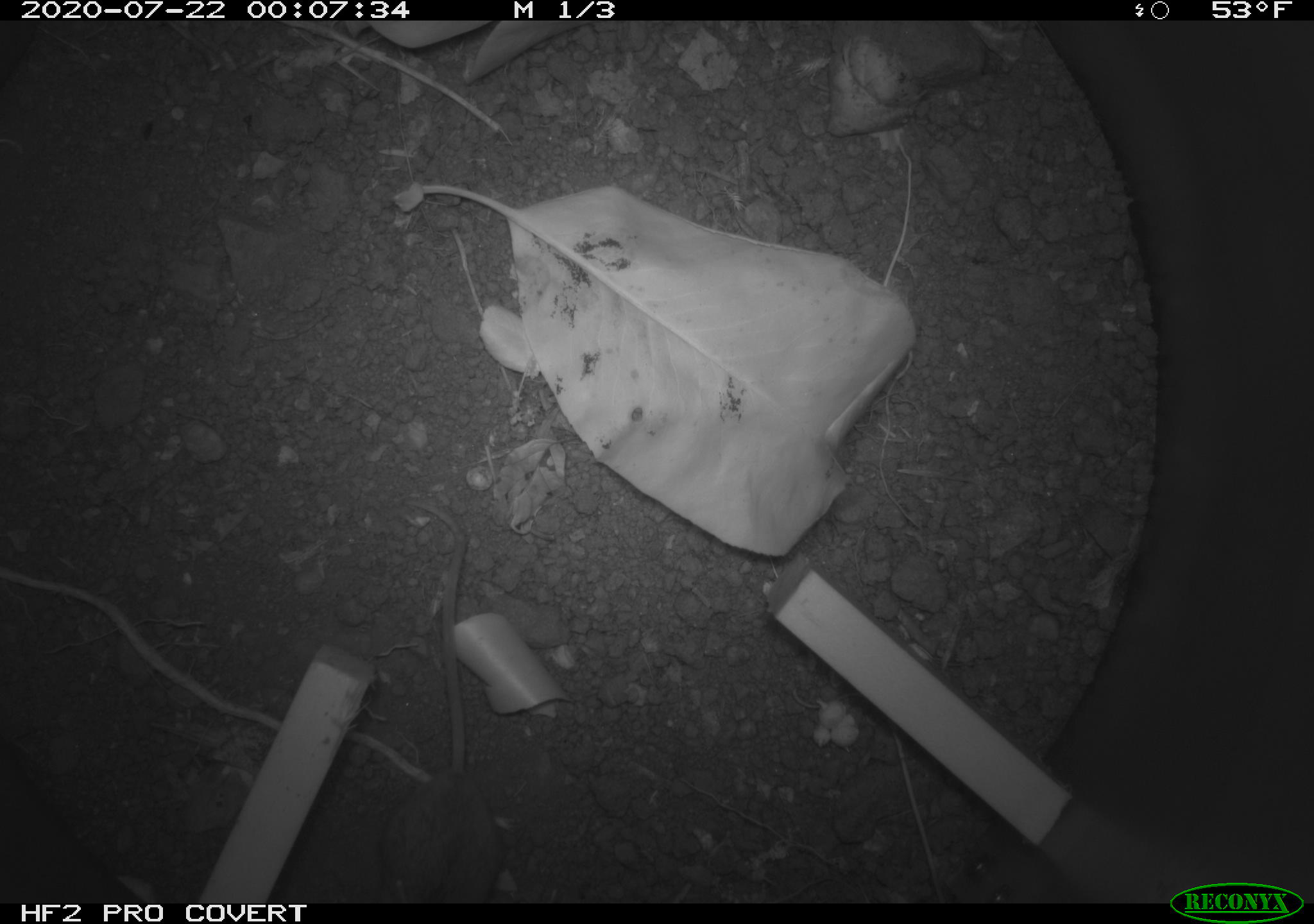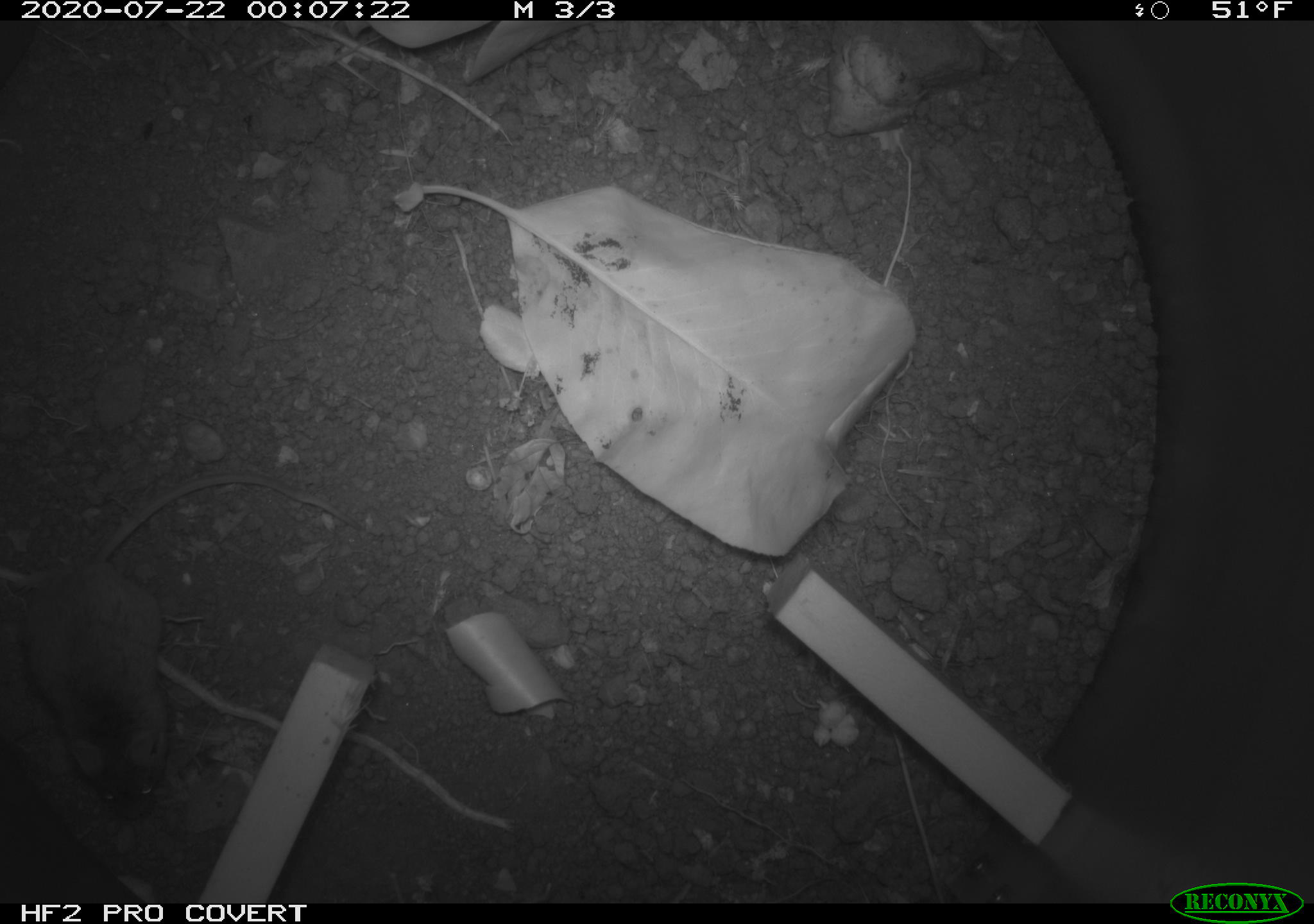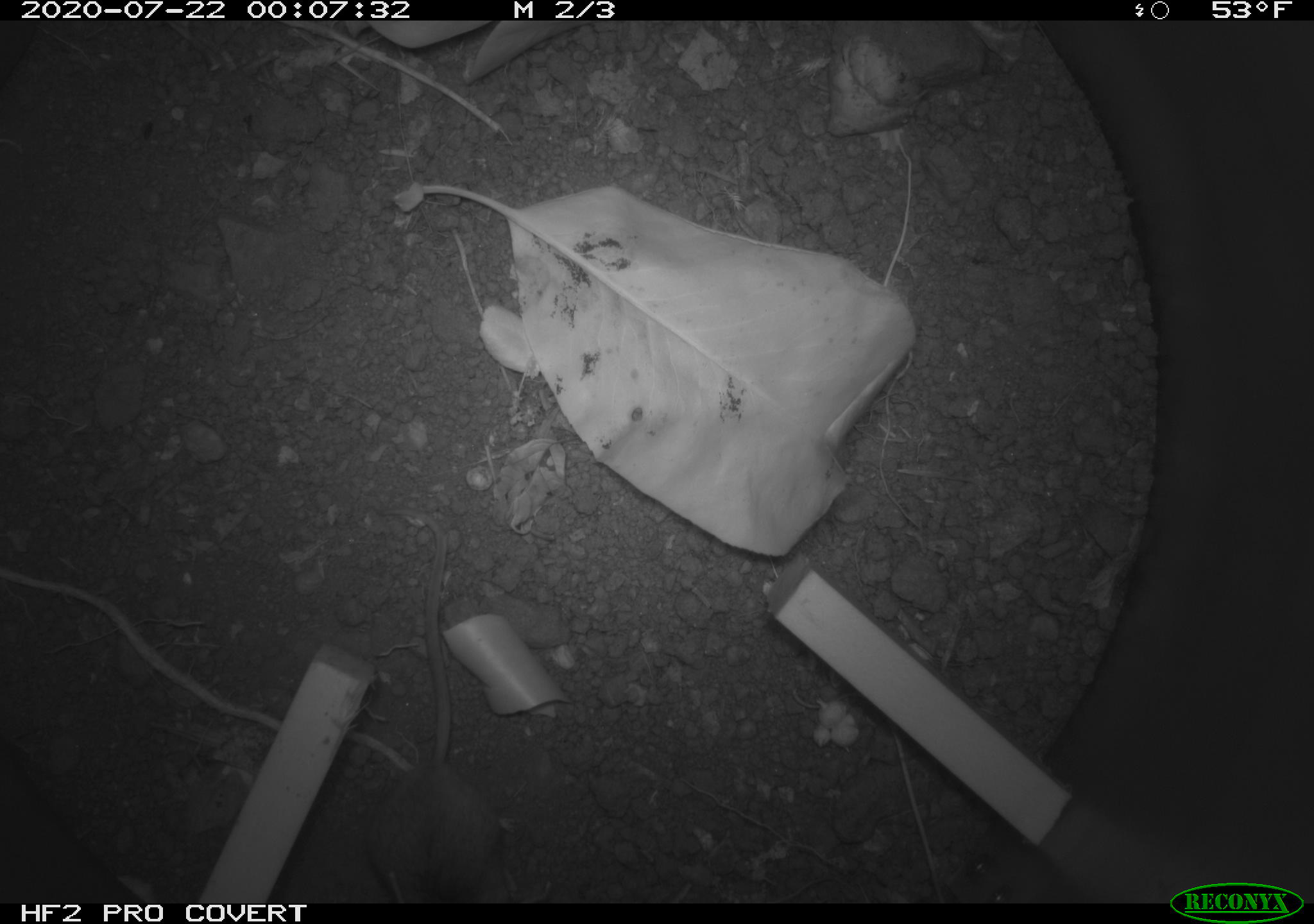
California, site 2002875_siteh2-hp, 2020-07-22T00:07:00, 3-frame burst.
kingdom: Animalia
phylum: Chordata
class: Mammalia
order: Rodentia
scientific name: Rodentia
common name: rodent